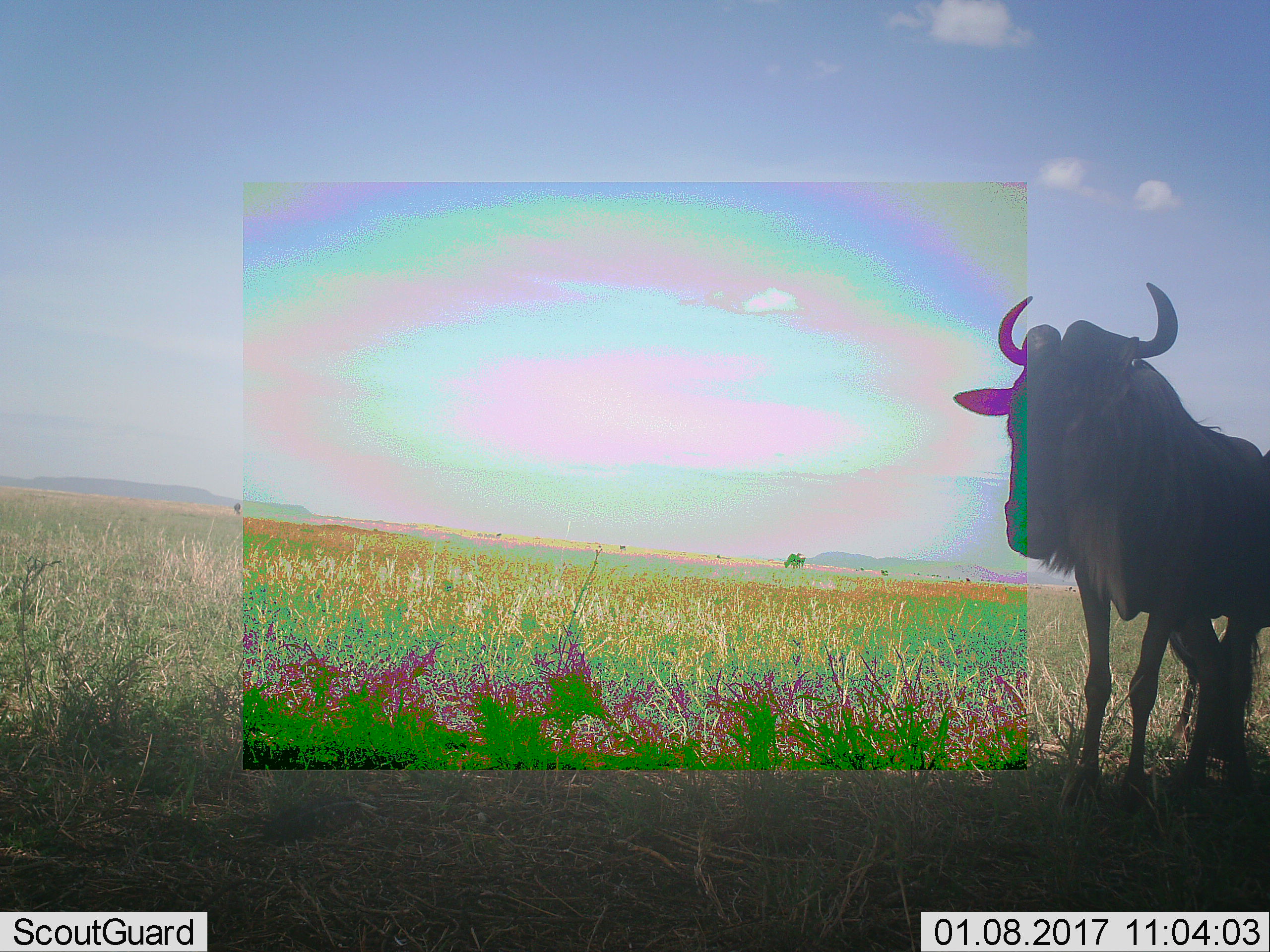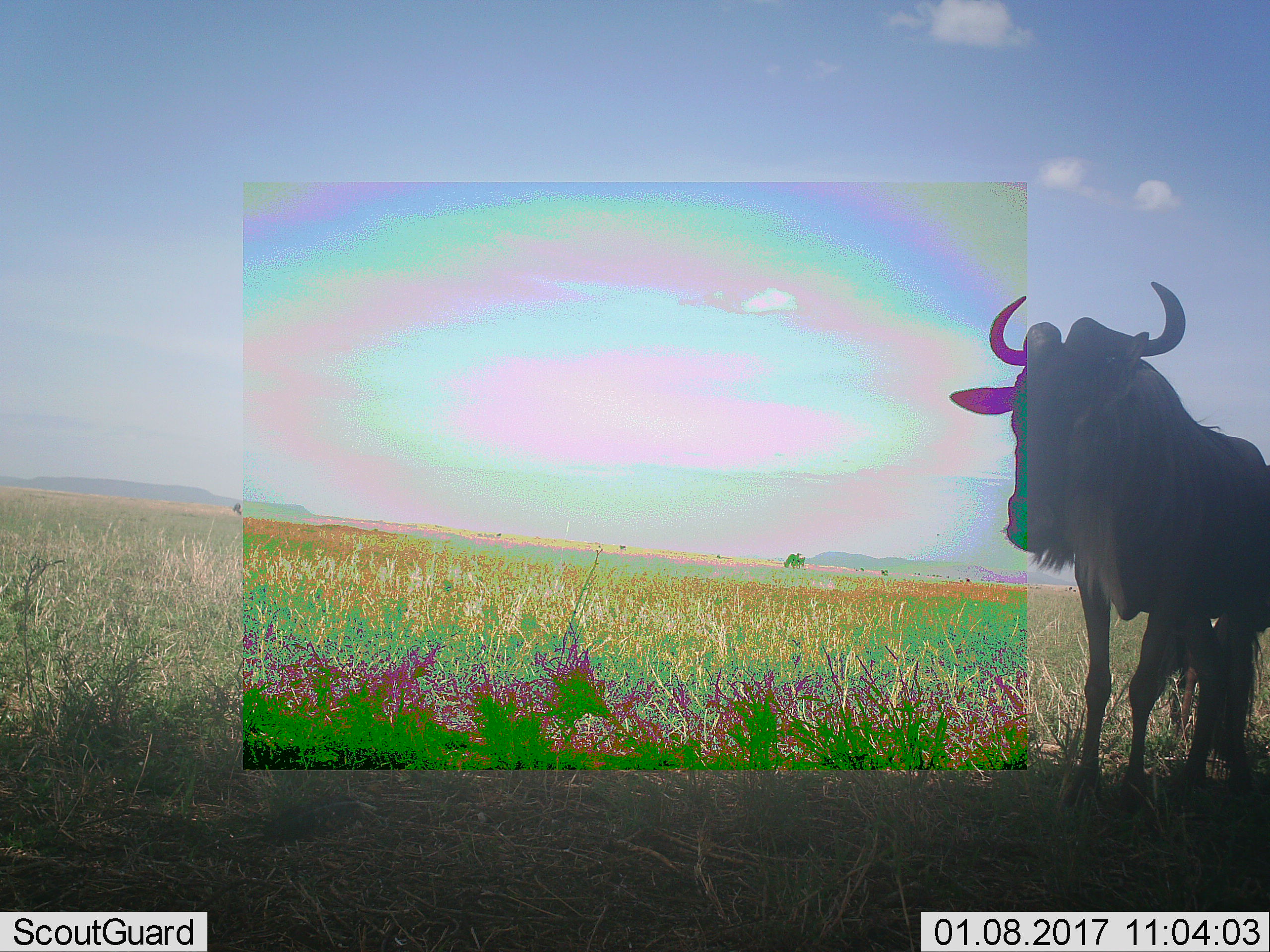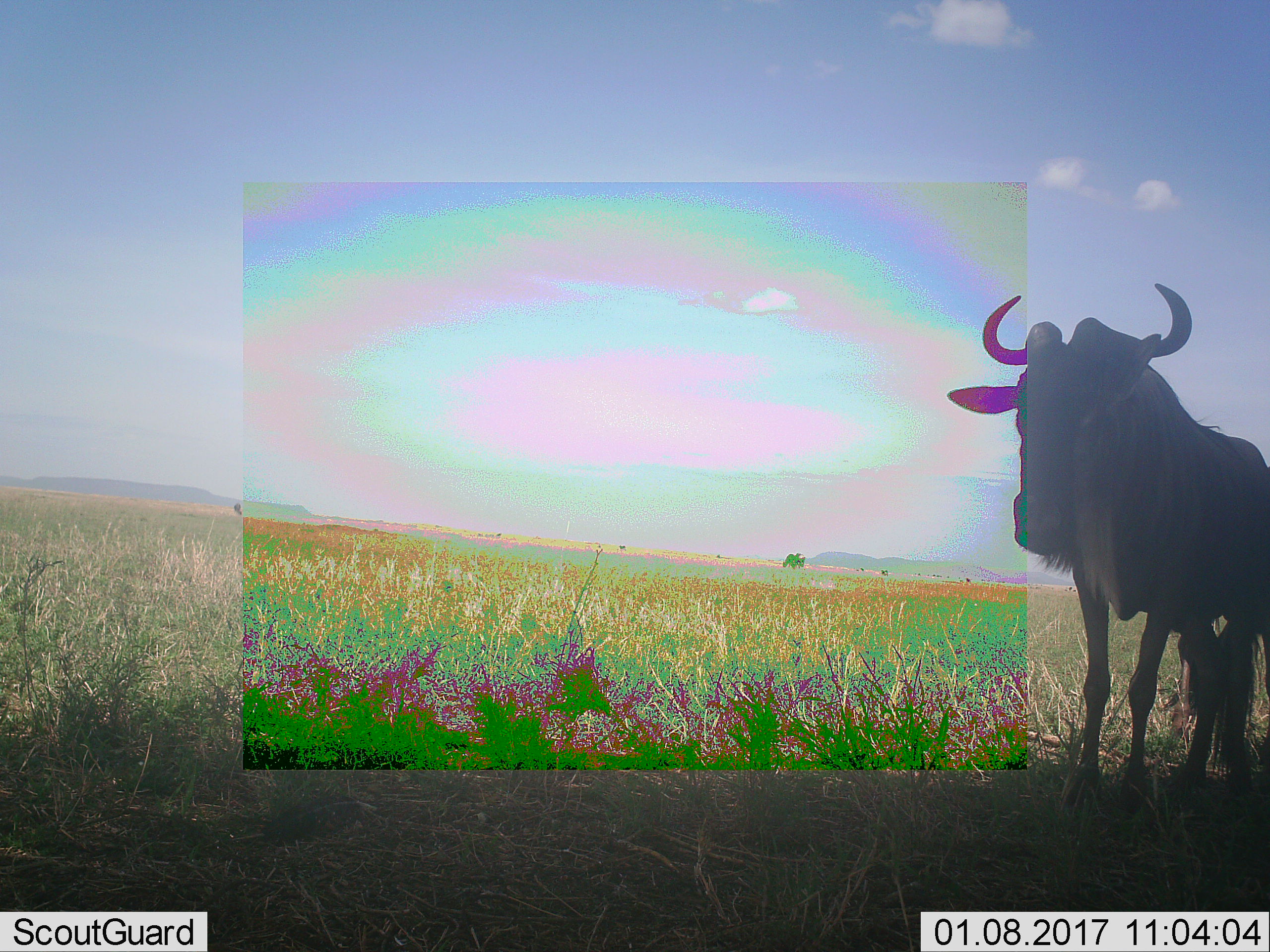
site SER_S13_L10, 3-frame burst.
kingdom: Animalia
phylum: Chordata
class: Mammalia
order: Artiodactyla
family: Bovidae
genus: Connochaetes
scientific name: Connochaetes taurinus taurinus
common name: blue wildebeest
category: wildebeestblue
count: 1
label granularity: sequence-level